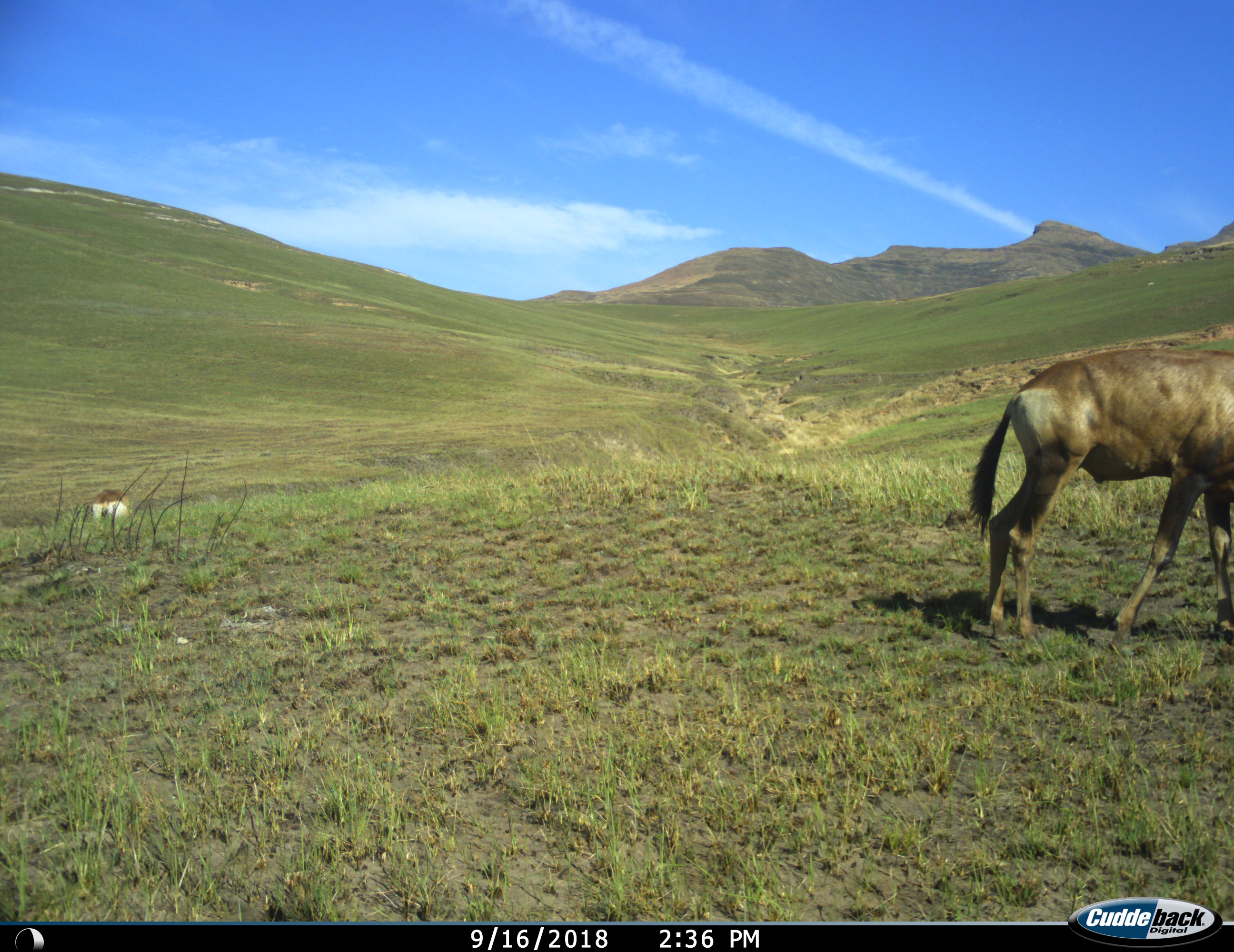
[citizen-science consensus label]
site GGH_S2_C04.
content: unidentified animal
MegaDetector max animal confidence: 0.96